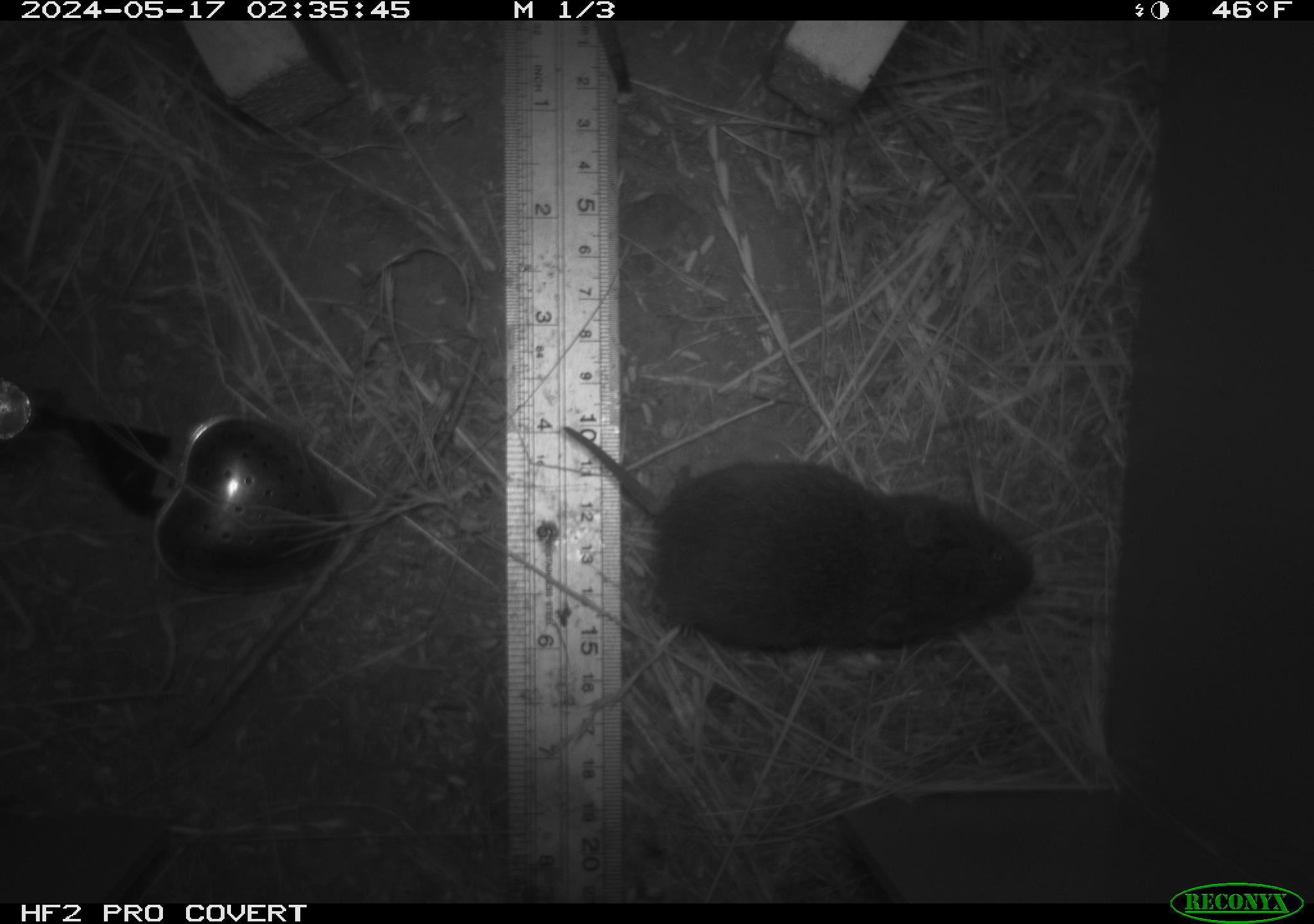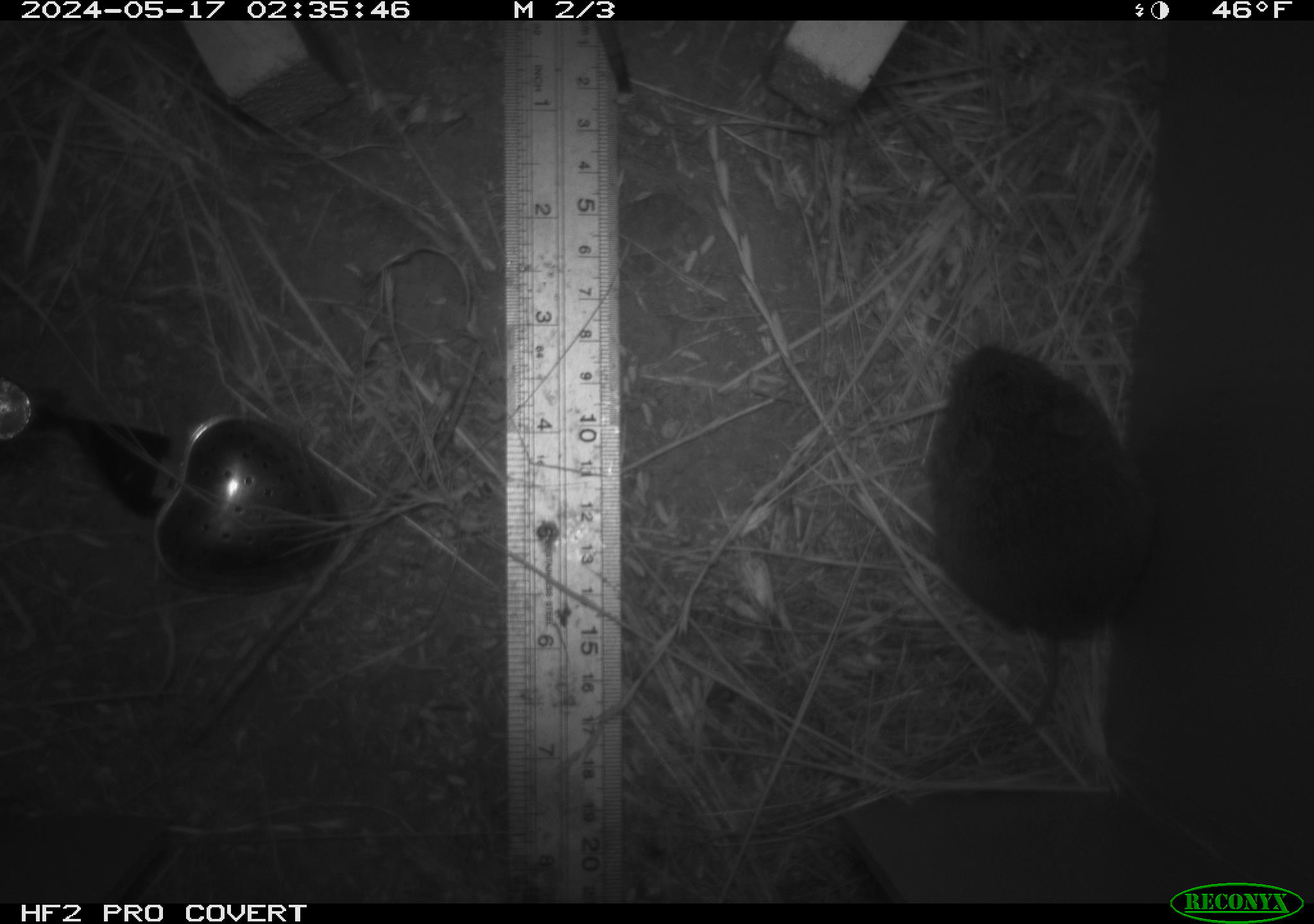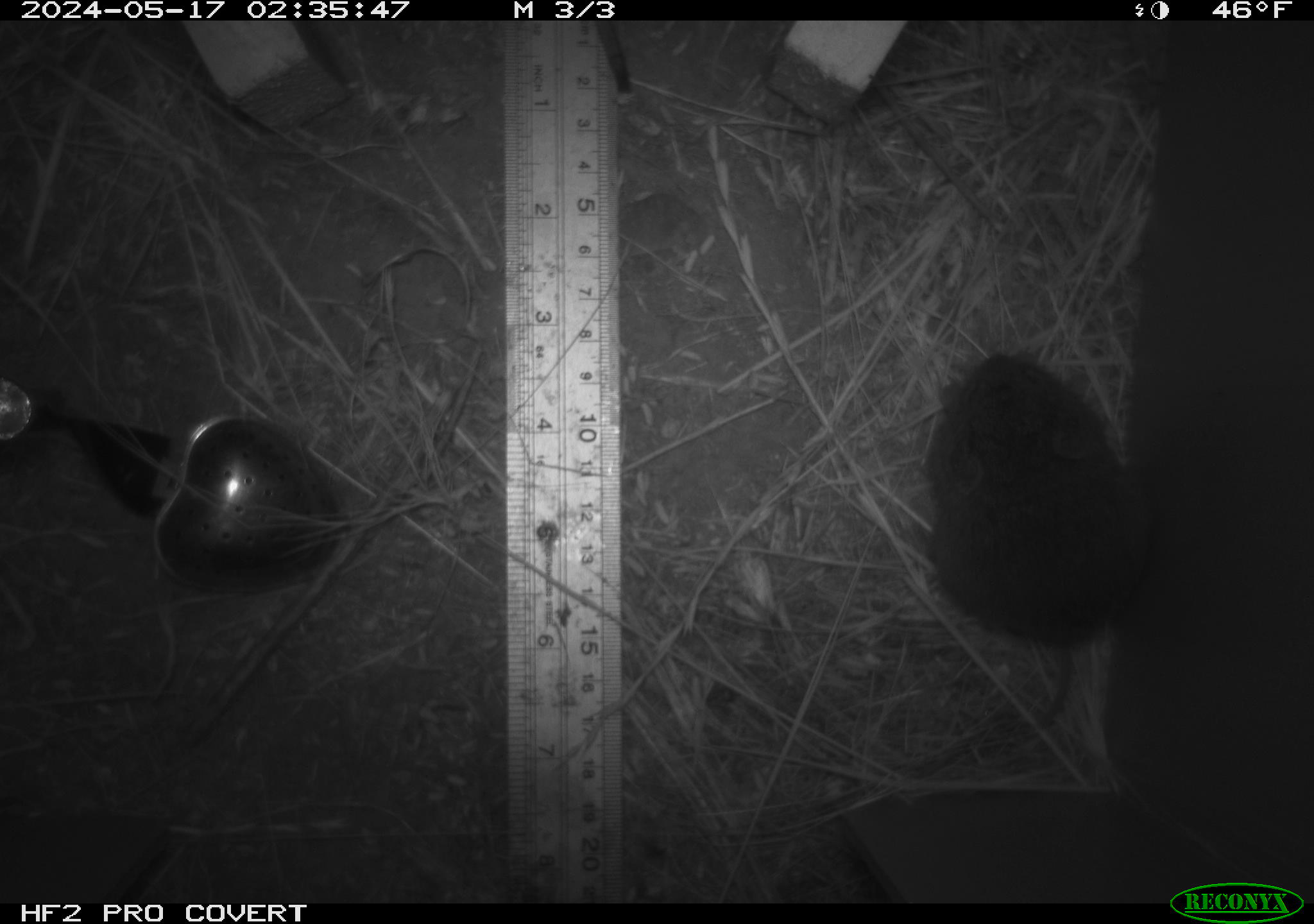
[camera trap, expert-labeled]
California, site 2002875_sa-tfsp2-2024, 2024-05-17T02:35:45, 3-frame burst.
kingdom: Animalia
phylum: Chordata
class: Mammalia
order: Rodentia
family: Cricetidae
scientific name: Arvicolinae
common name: voles, lemmings, and muskrats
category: arvicolinae subfamily